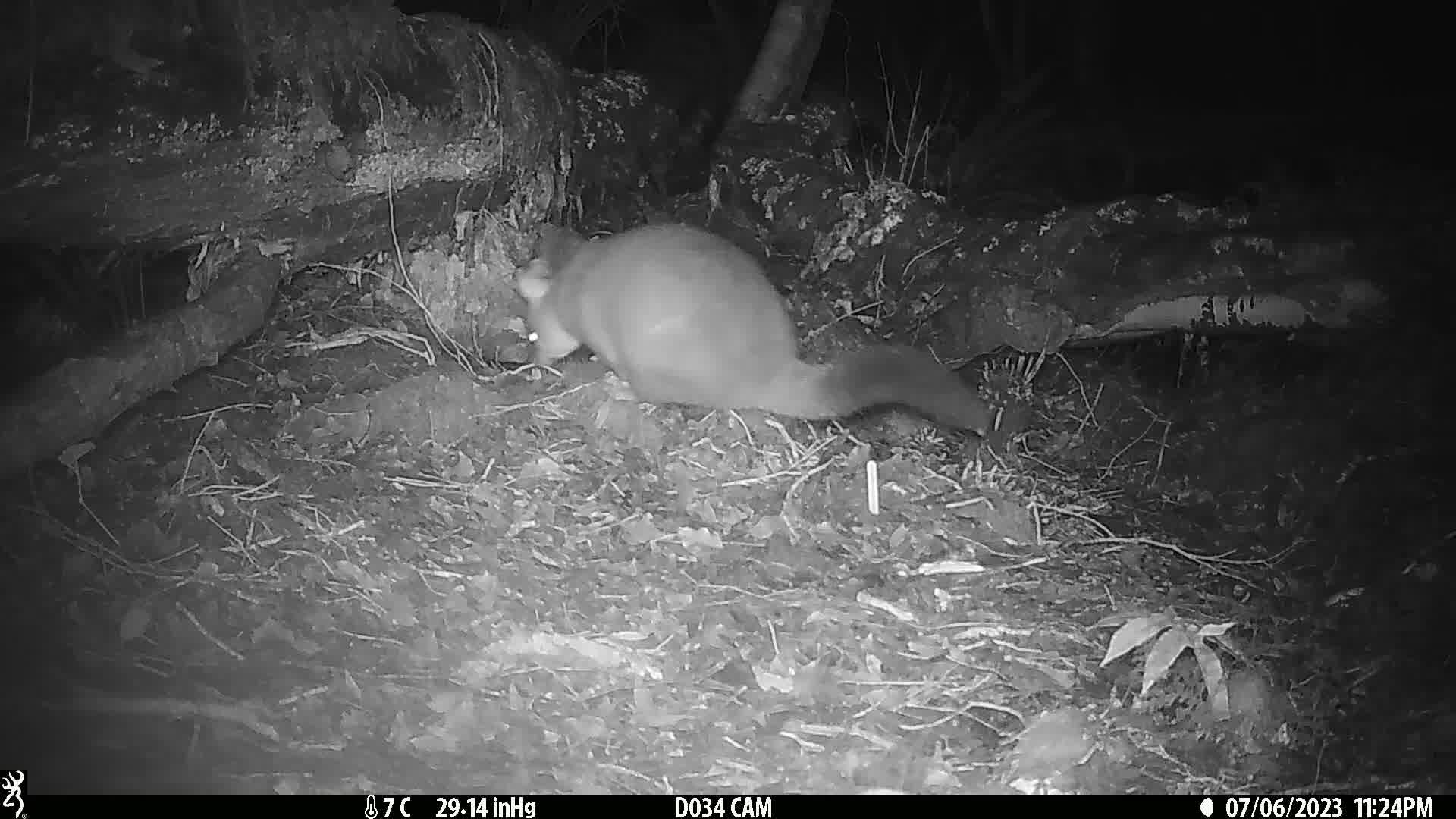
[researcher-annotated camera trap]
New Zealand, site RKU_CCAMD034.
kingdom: Animalia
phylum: Chordata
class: Mammalia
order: Diprotodontia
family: Phalangeridae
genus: Trichosurus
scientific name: Trichosurus vulpecula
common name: common brushtail possum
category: possum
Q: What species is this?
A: Possum (common brushtail possum) (Trichosurus vulpecula).